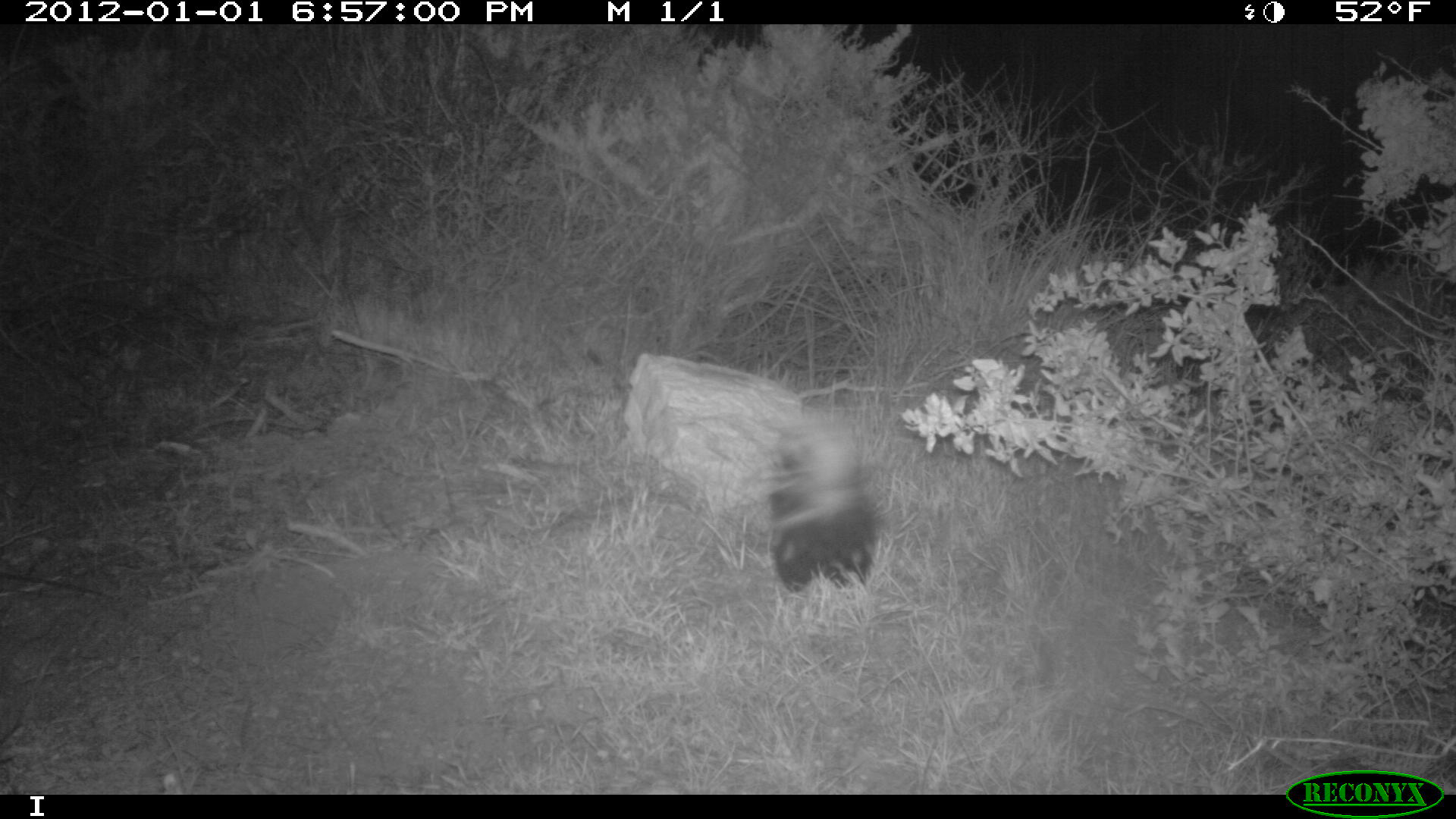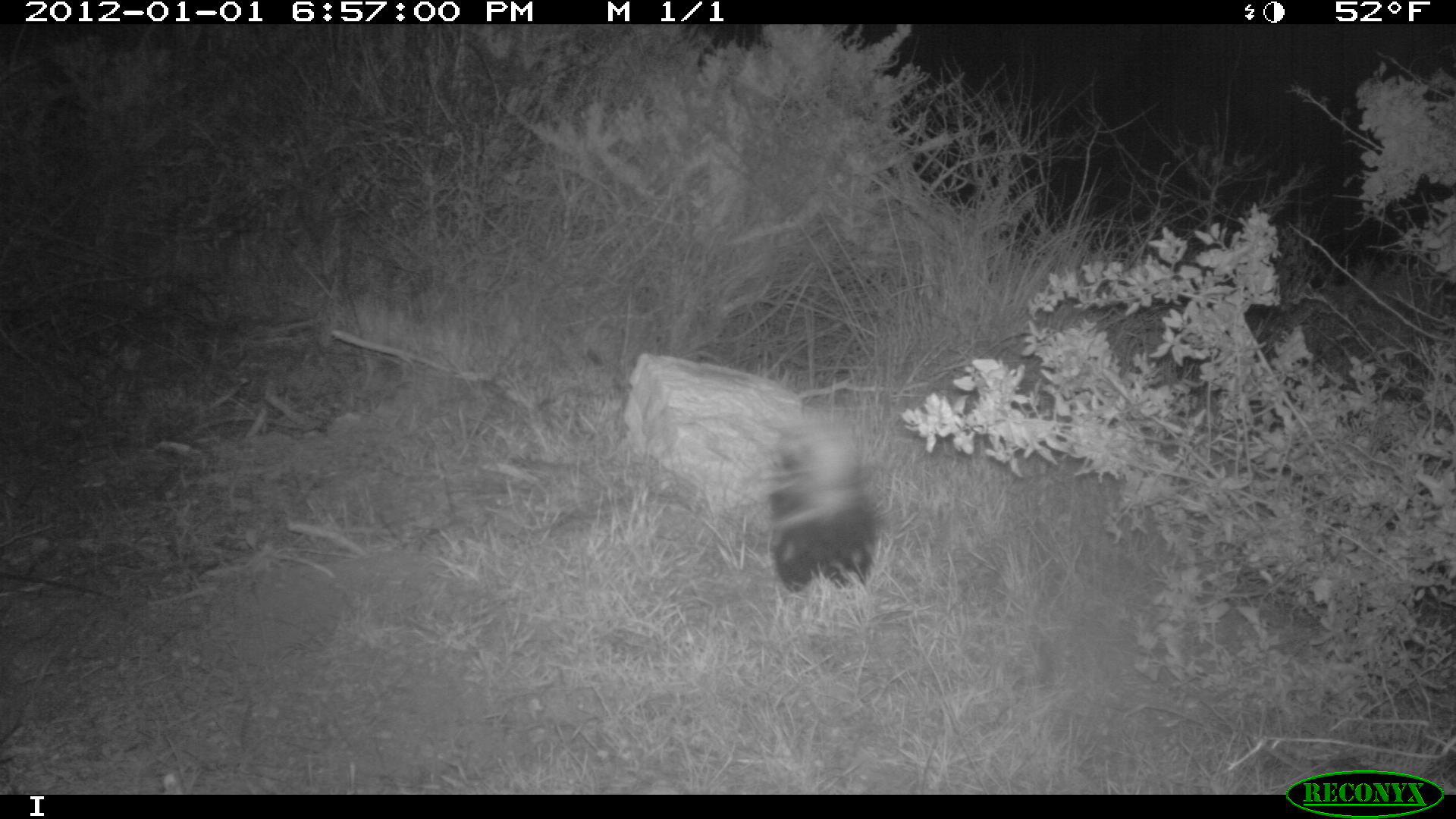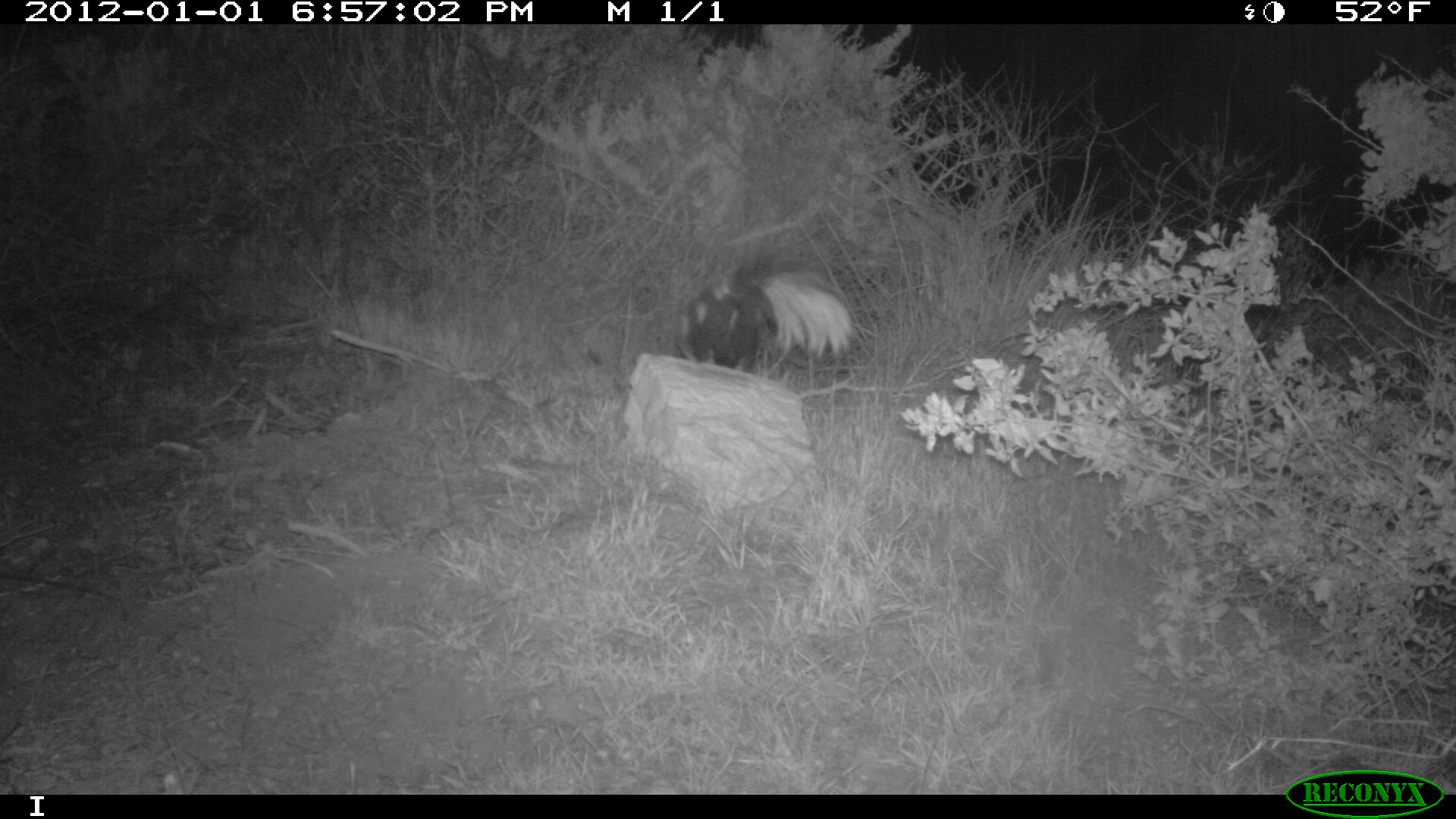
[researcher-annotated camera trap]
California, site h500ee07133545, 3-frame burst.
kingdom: Animalia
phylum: Chordata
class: Mammalia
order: Carnivora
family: Mephitidae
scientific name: Mephitidae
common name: skunk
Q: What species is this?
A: Skunk (Mephitidae).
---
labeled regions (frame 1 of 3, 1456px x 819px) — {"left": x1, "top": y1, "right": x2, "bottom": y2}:
skunk: {"left": 758, "top": 406, "right": 885, "bottom": 604}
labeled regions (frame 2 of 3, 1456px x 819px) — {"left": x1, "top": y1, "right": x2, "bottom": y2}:
skunk: {"left": 754, "top": 407, "right": 884, "bottom": 588}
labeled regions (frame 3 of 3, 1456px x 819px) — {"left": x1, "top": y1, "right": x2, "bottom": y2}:
skunk: {"left": 676, "top": 269, "right": 852, "bottom": 372}